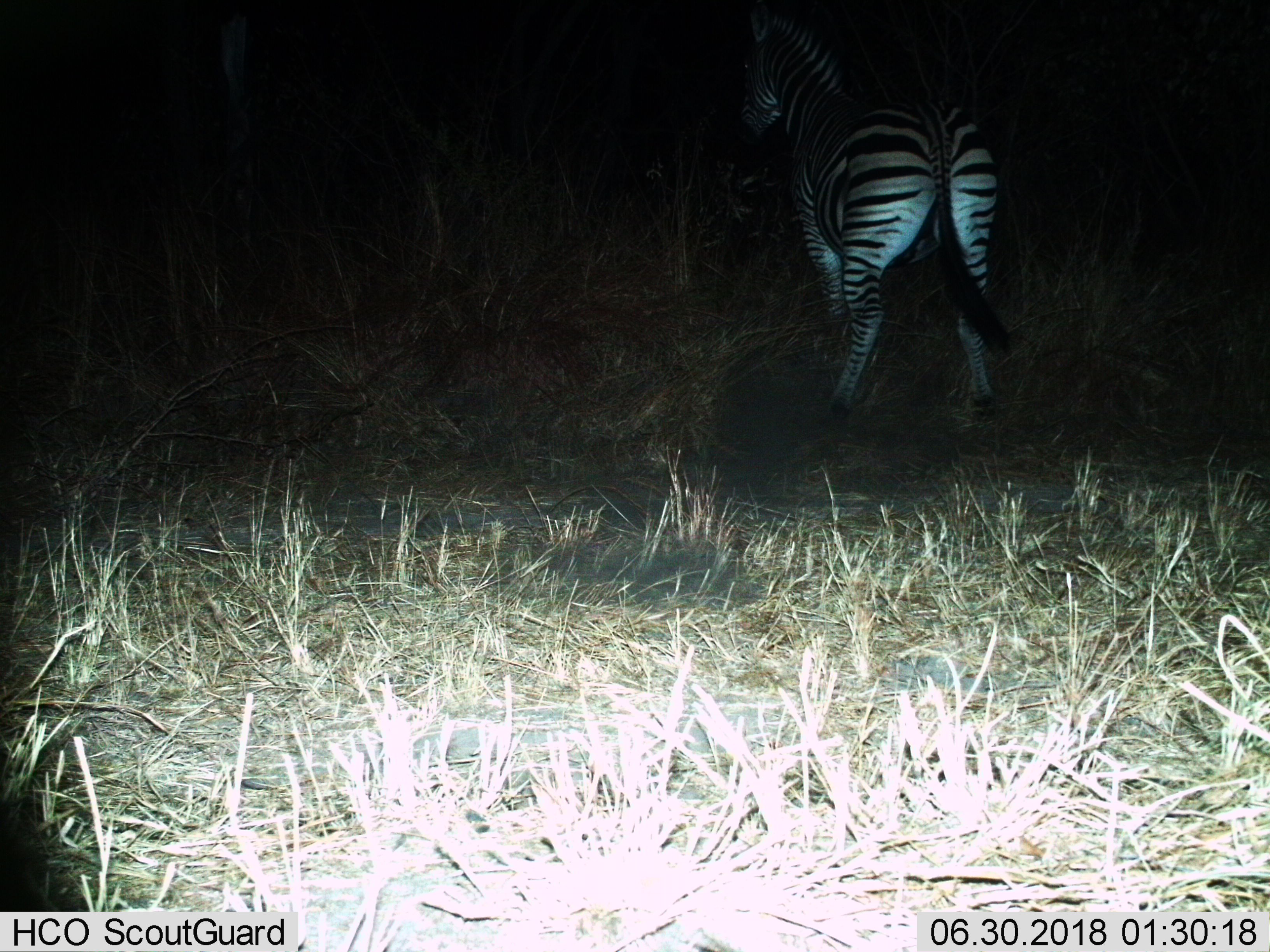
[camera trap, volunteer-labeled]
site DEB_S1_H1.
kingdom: Animalia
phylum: Chordata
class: Mammalia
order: Perissodactyla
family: Equidae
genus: Equus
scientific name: Equus quagga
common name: plains zebra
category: zebraplains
Zebraplains (plains zebra) (Equus quagga), count 1. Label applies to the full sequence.